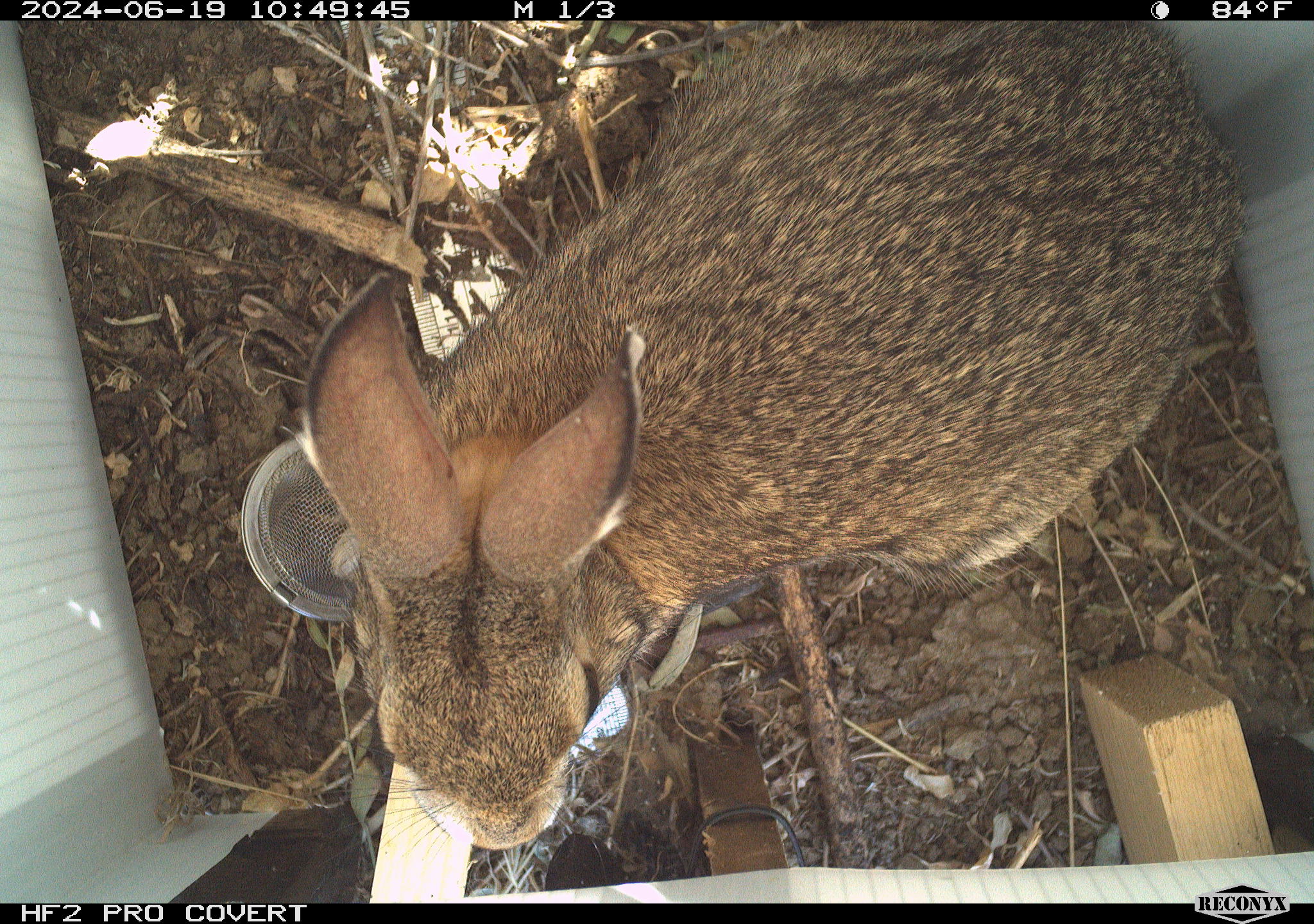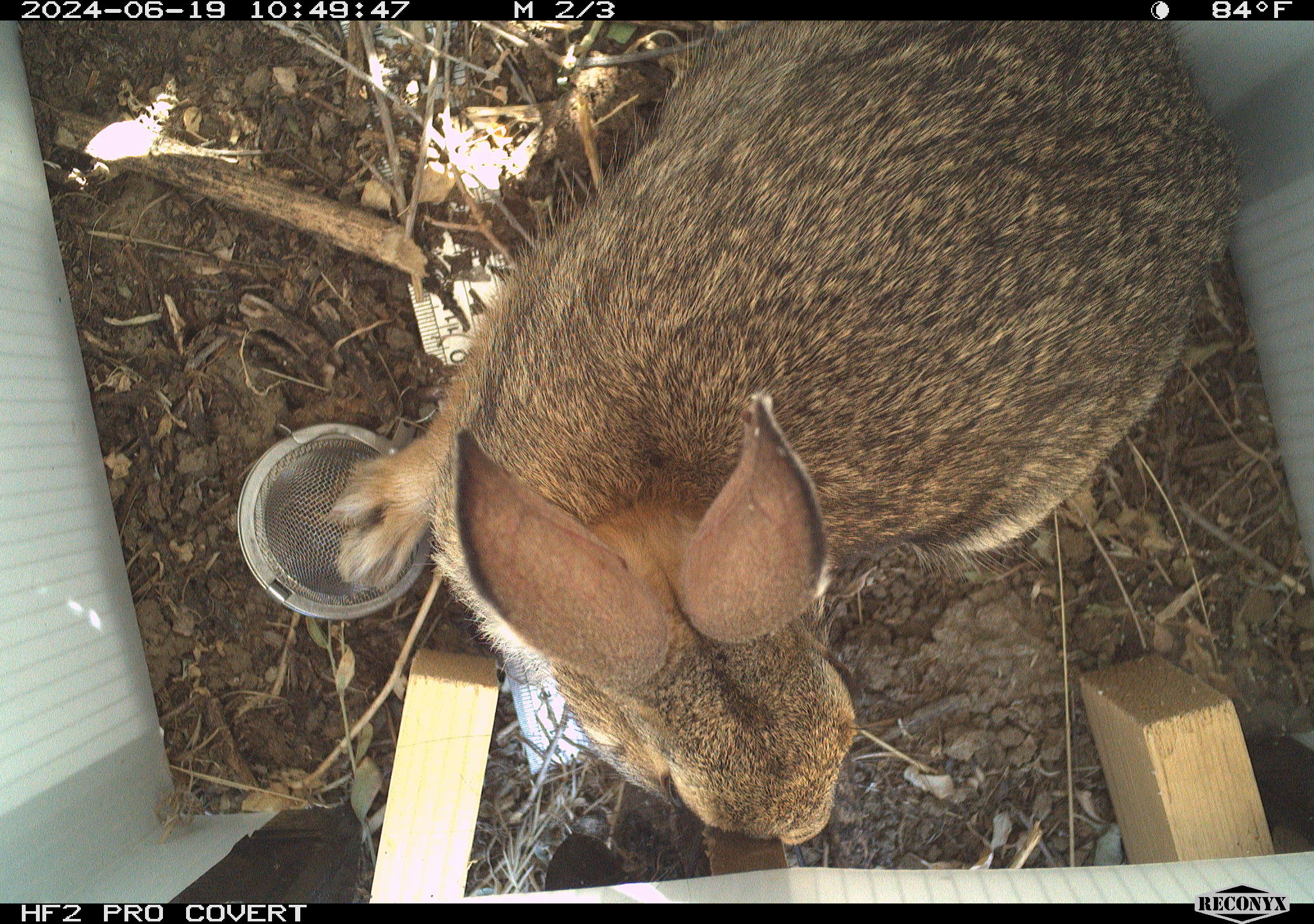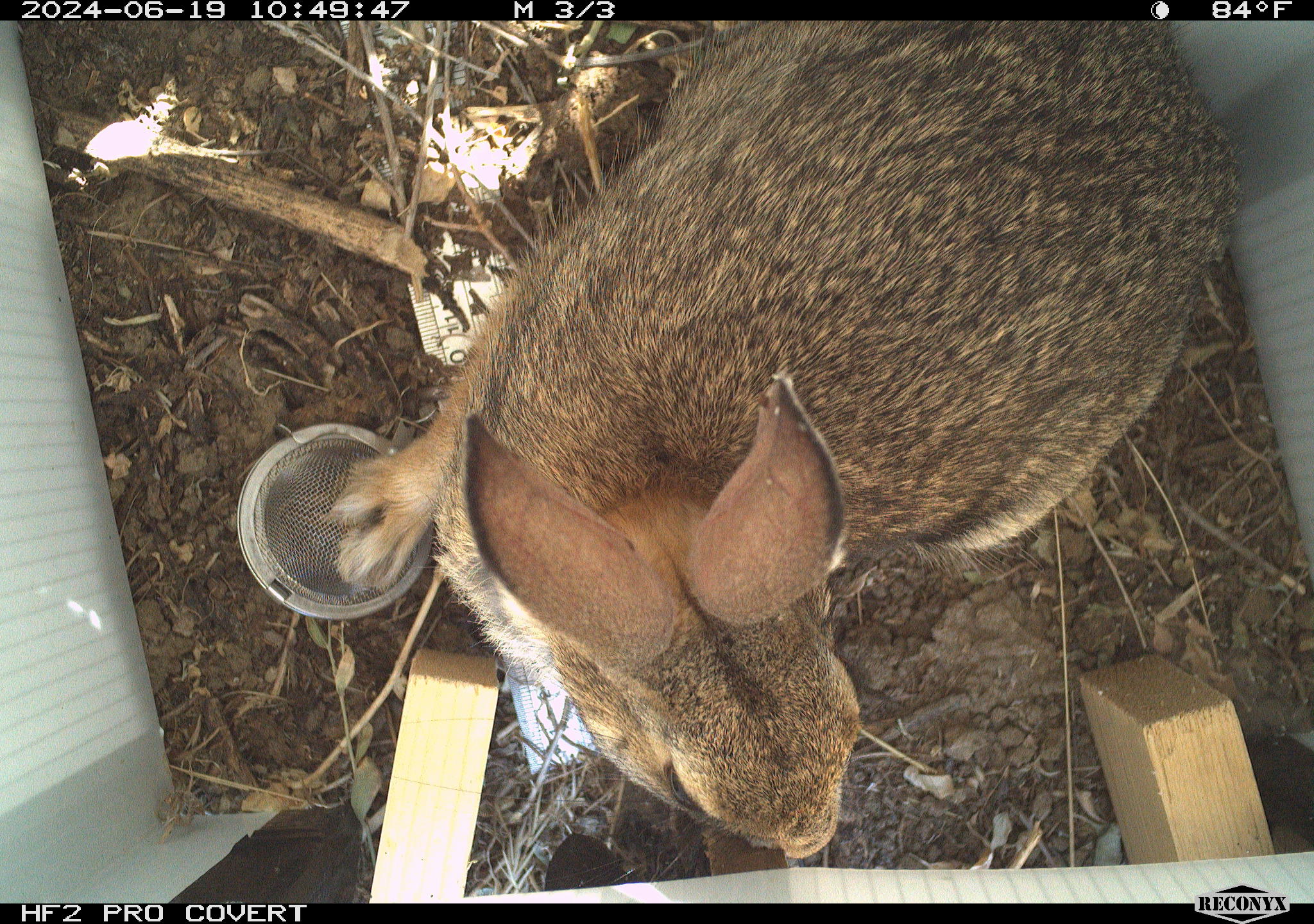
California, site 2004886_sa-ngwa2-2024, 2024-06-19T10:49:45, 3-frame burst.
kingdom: Animalia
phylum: Chordata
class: Mammalia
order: Lagomorpha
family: Leporidae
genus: Sylvilagus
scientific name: Sylvilagus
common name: cottontail rabbits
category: sylvilagus species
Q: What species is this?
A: Sylvilagus species (cottontail rabbits) (Sylvilagus).